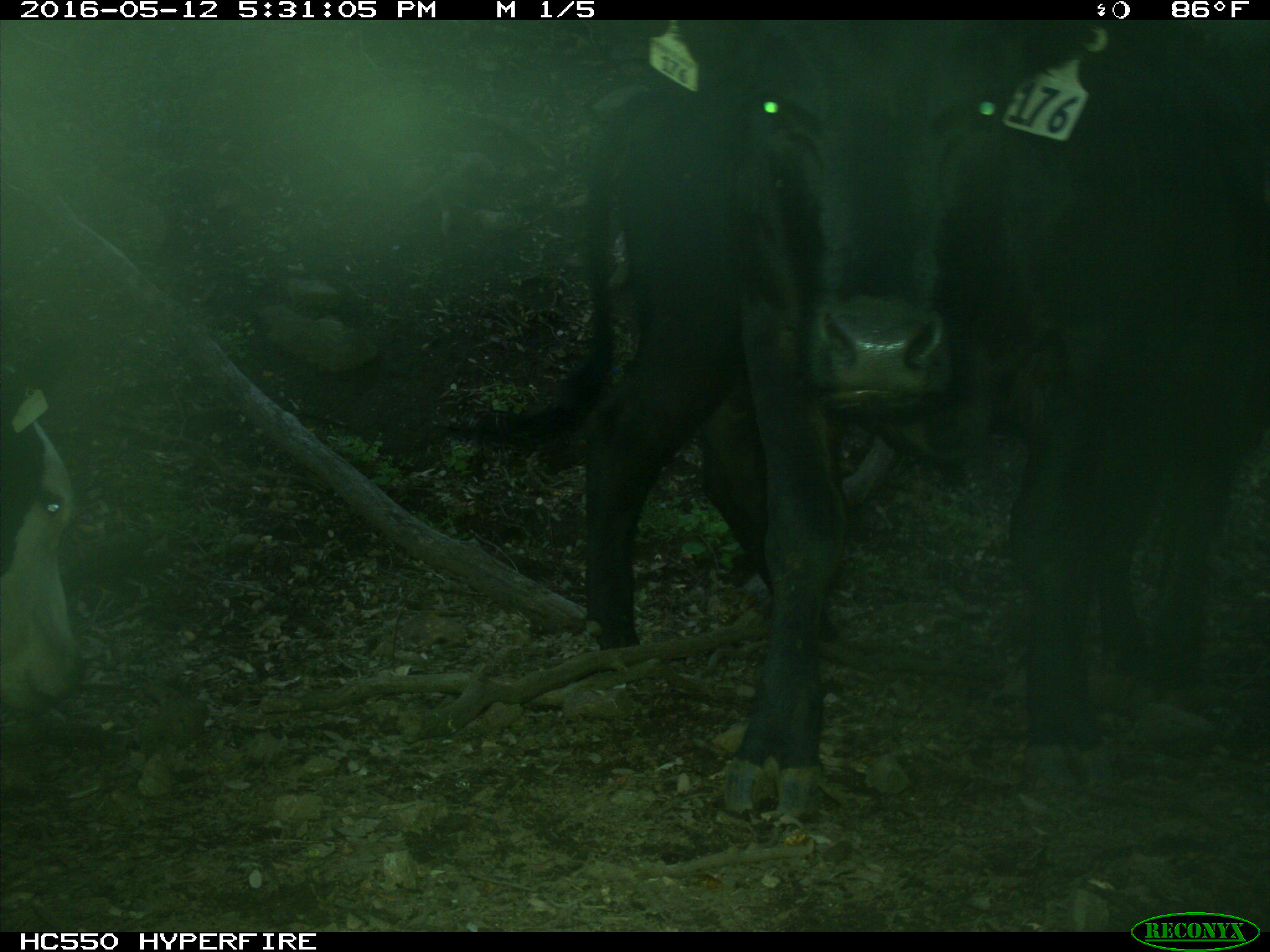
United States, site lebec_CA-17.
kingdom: Animalia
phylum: Chordata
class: Mammalia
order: Artiodactyla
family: Bovidae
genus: Bos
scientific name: Bos taurus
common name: domestic cow